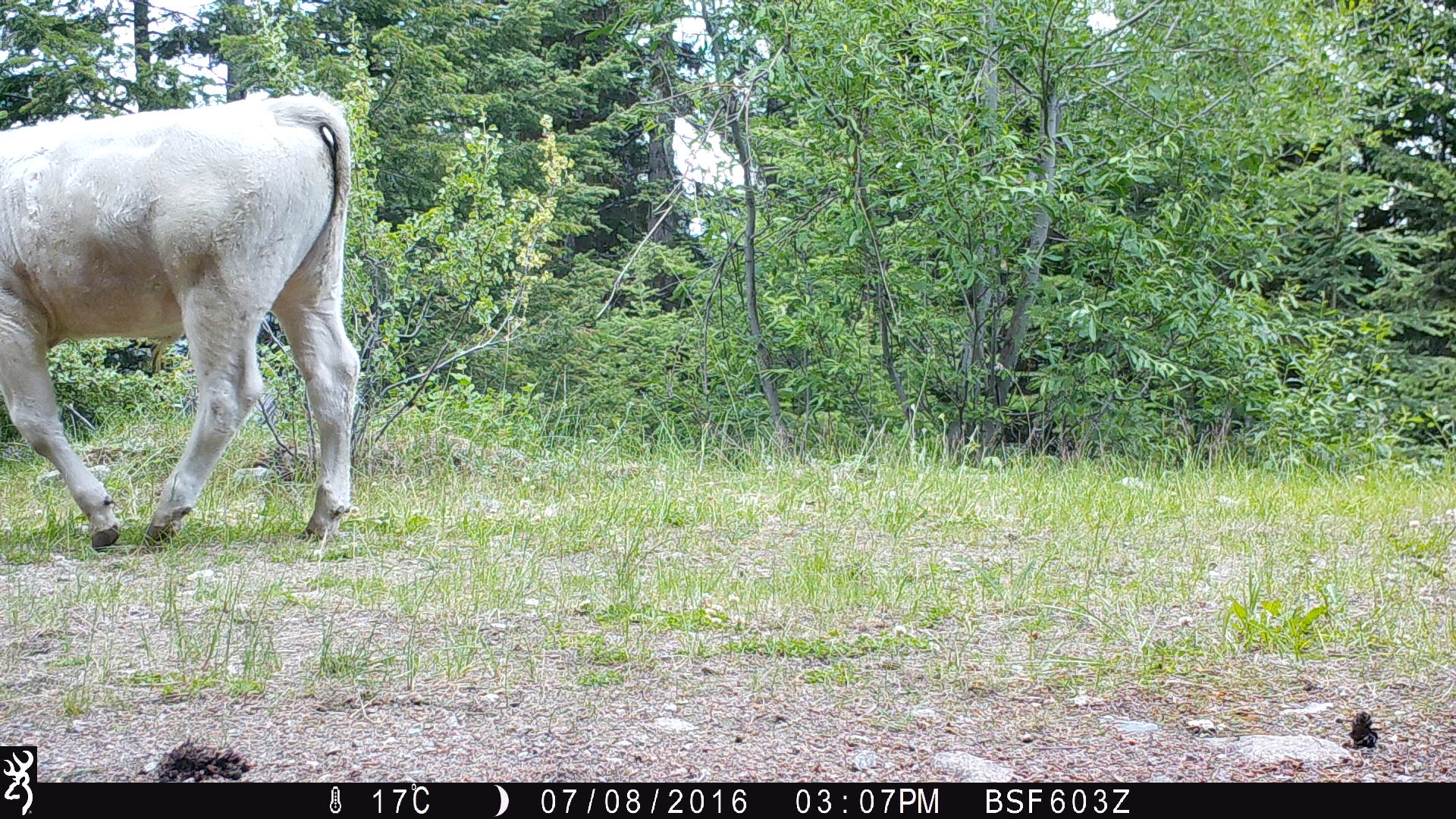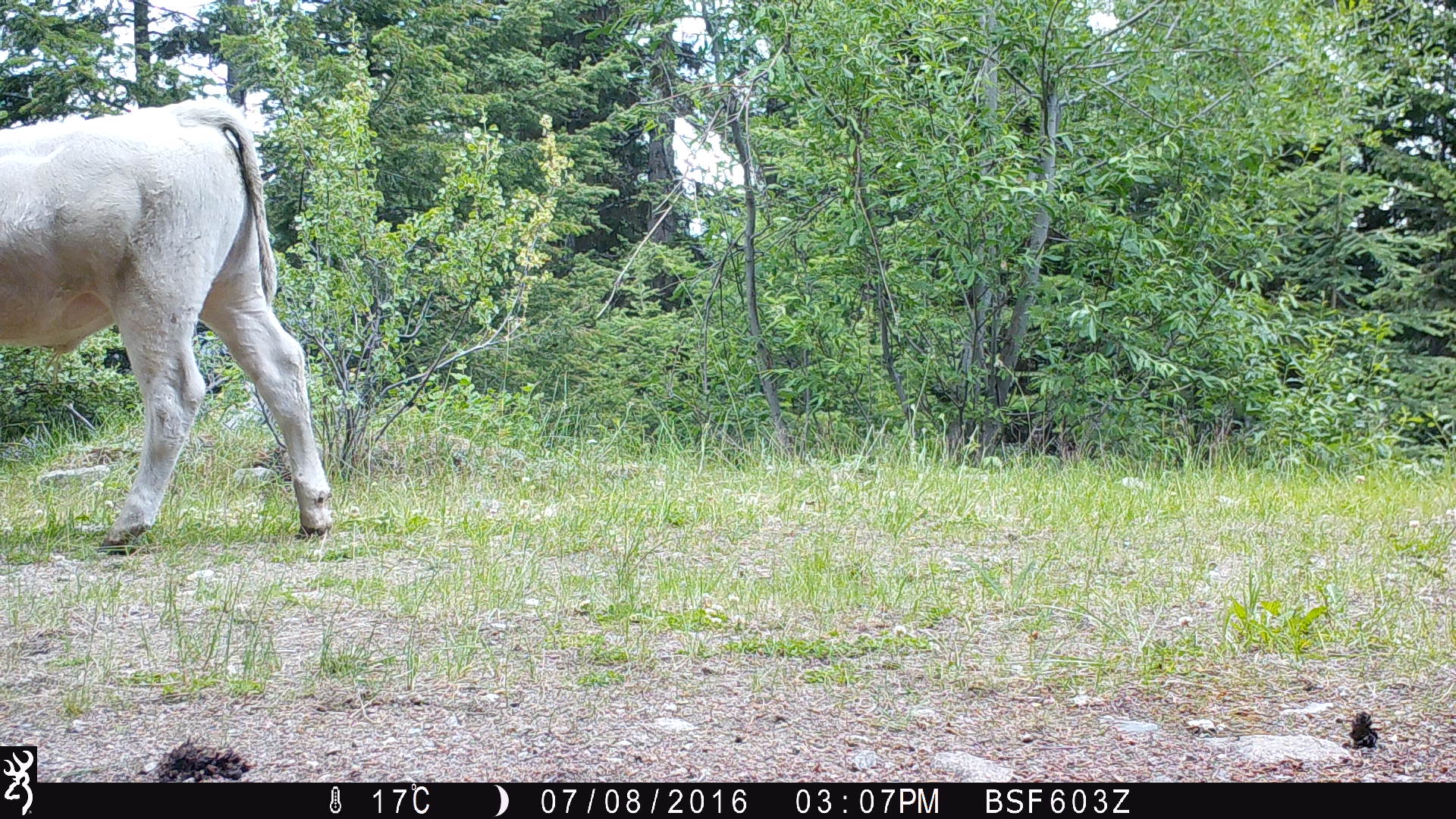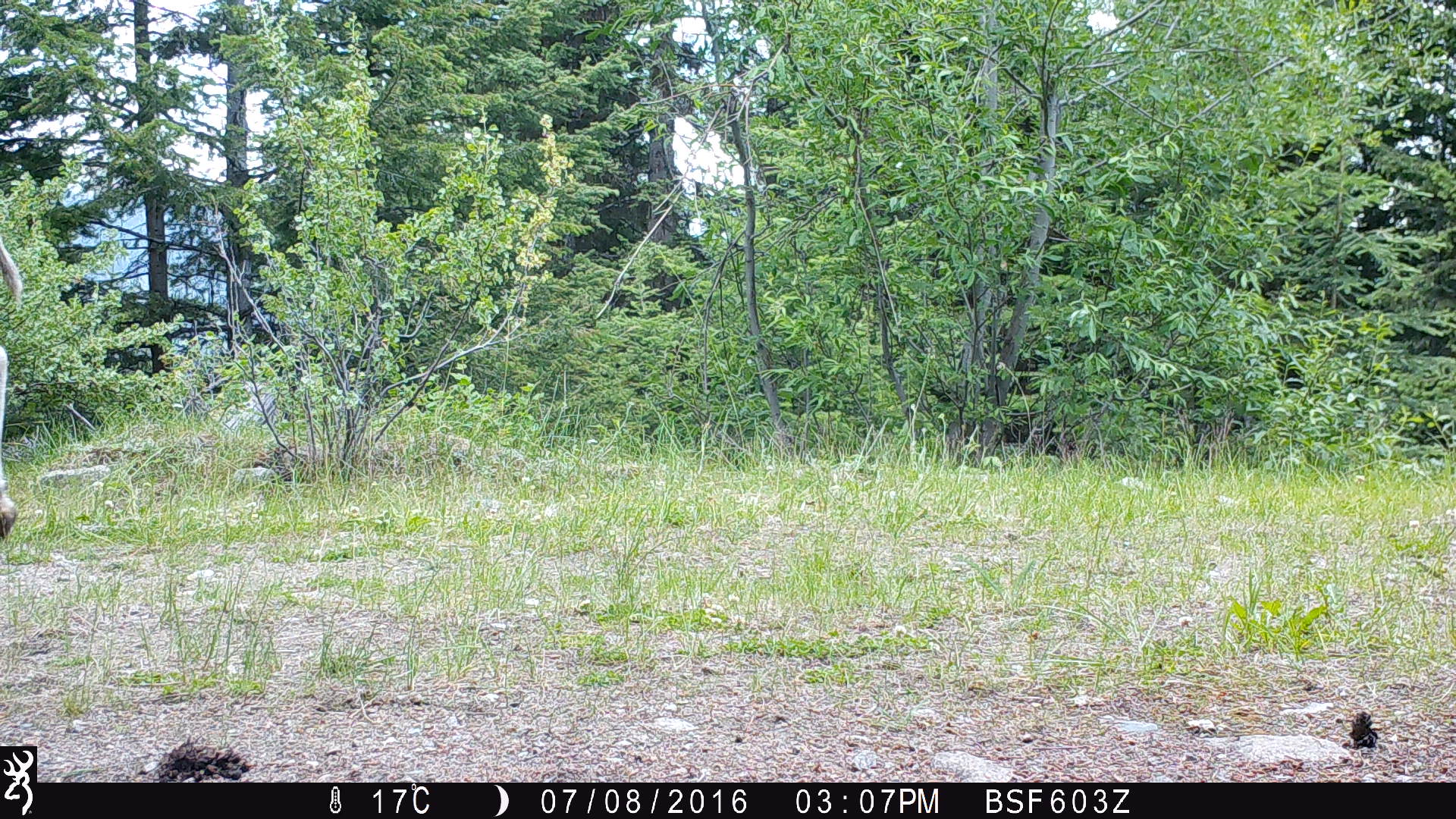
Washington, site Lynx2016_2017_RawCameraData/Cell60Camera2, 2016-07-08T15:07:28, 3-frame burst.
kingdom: Animalia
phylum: Chordata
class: Mammalia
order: Artiodactyla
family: Bovidae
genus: Bos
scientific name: Bos taurus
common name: domestic cattle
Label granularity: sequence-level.